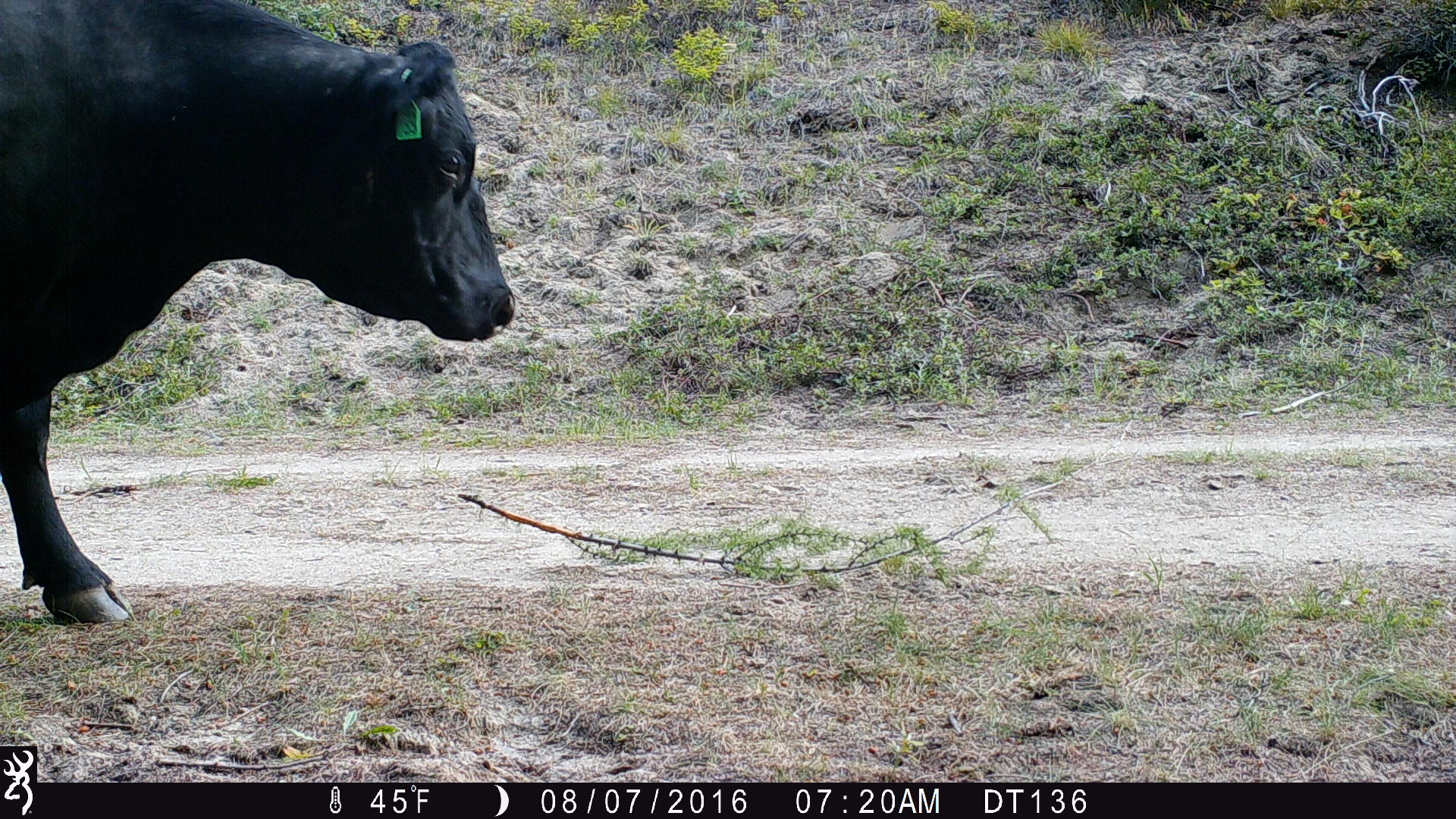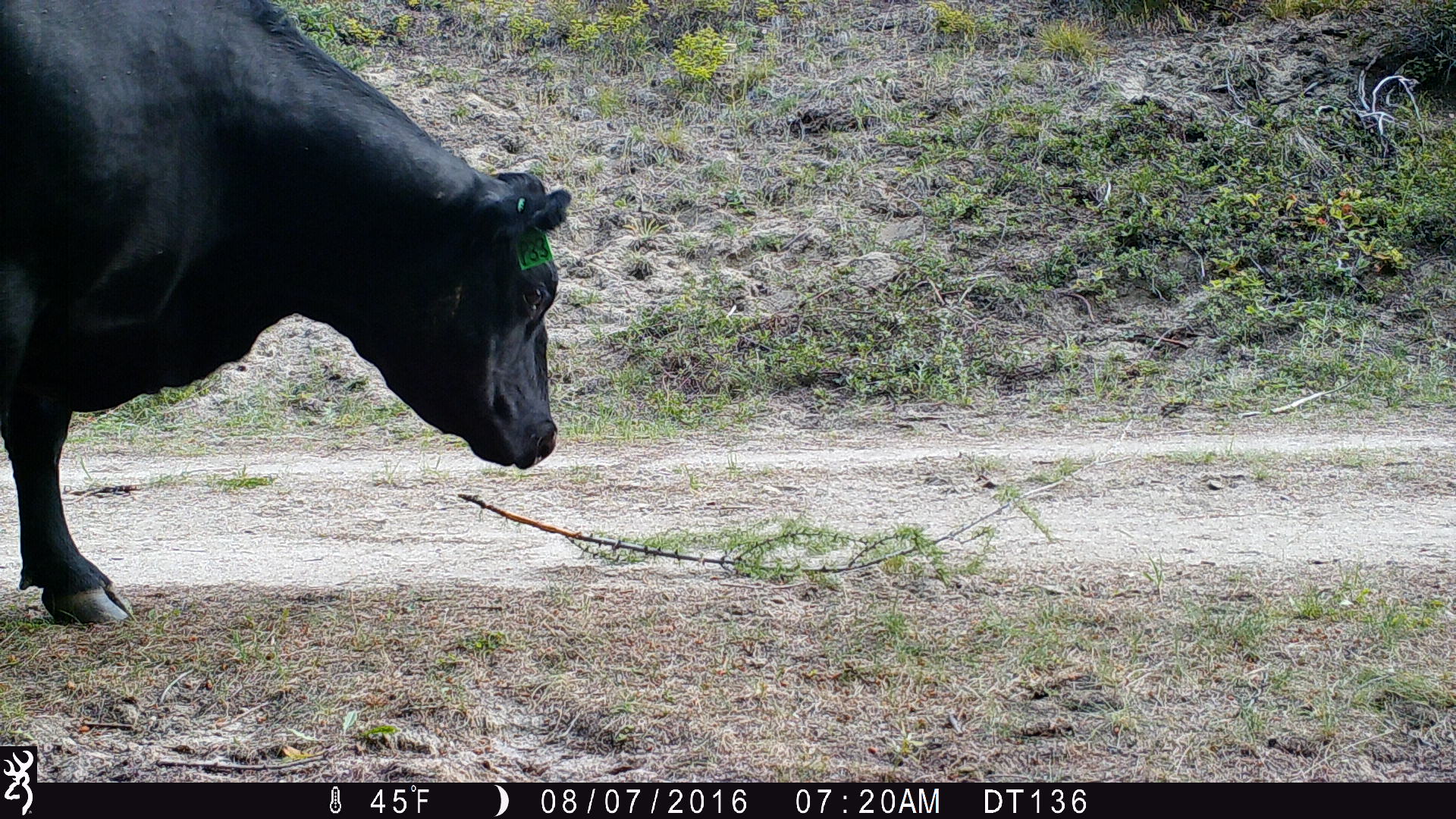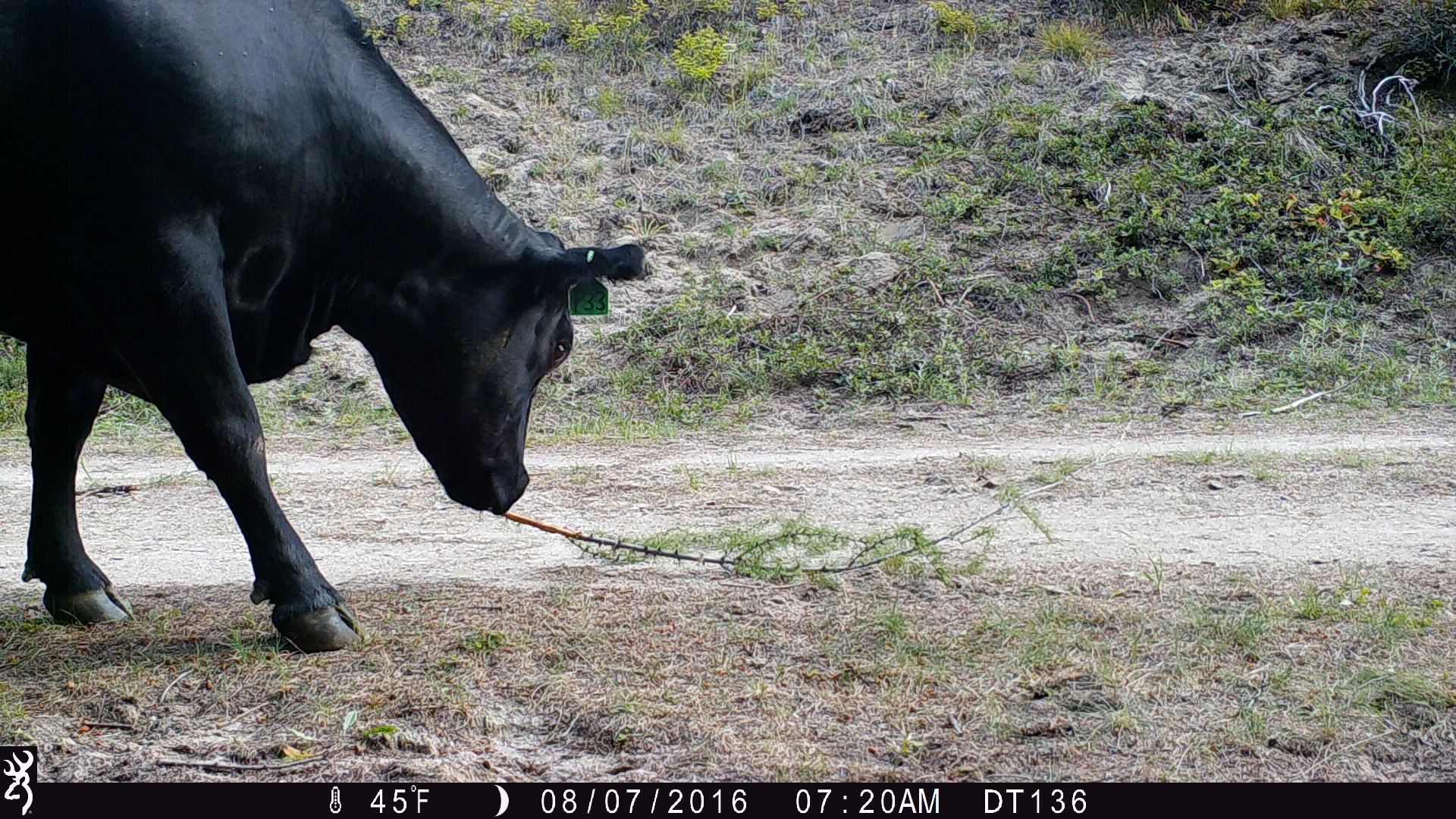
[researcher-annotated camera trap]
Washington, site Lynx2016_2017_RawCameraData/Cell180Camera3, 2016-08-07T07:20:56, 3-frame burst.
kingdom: Animalia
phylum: Chordata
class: Mammalia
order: Artiodactyla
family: Bovidae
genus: Bos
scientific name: Bos taurus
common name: domestic cattle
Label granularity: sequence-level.